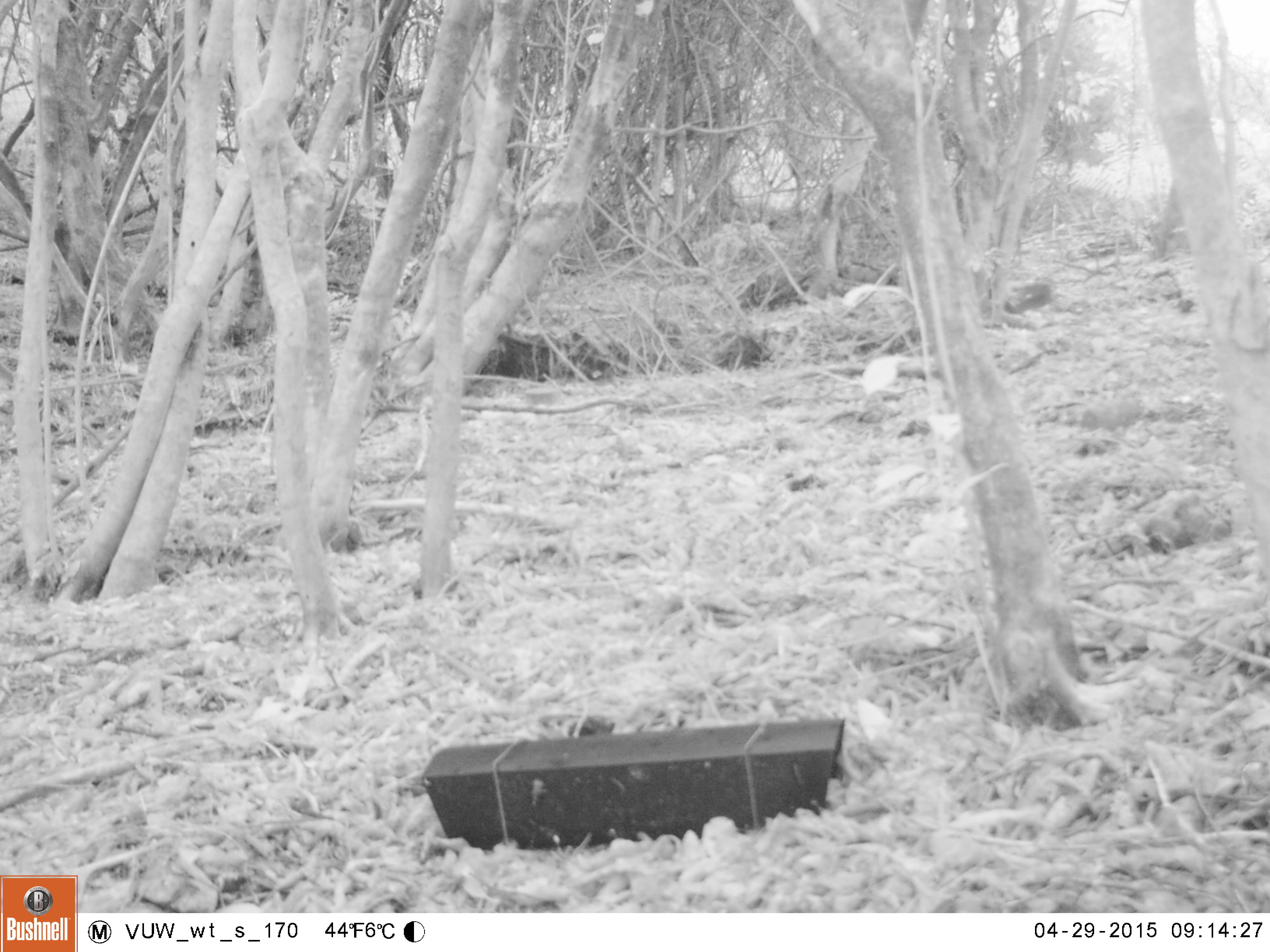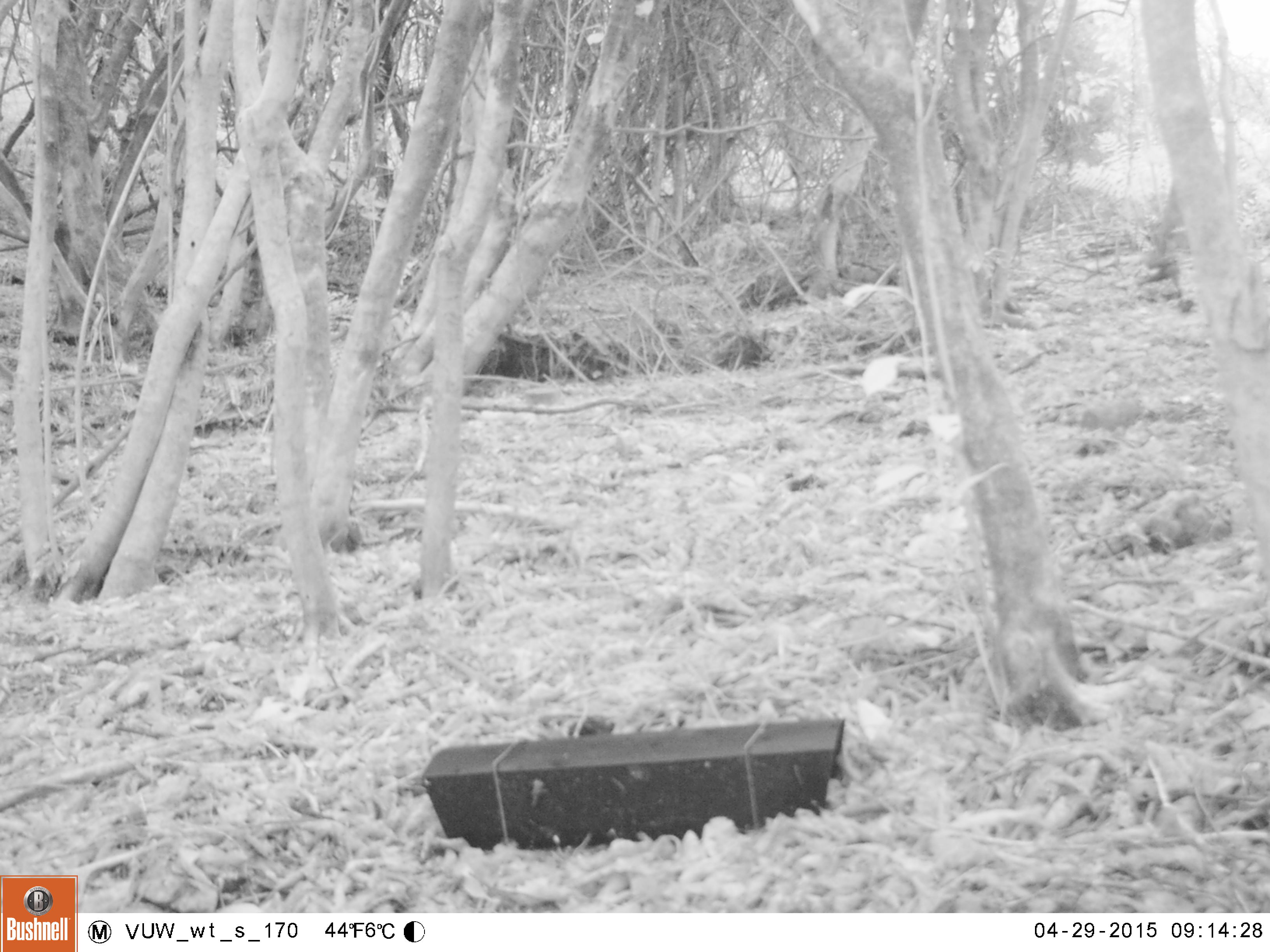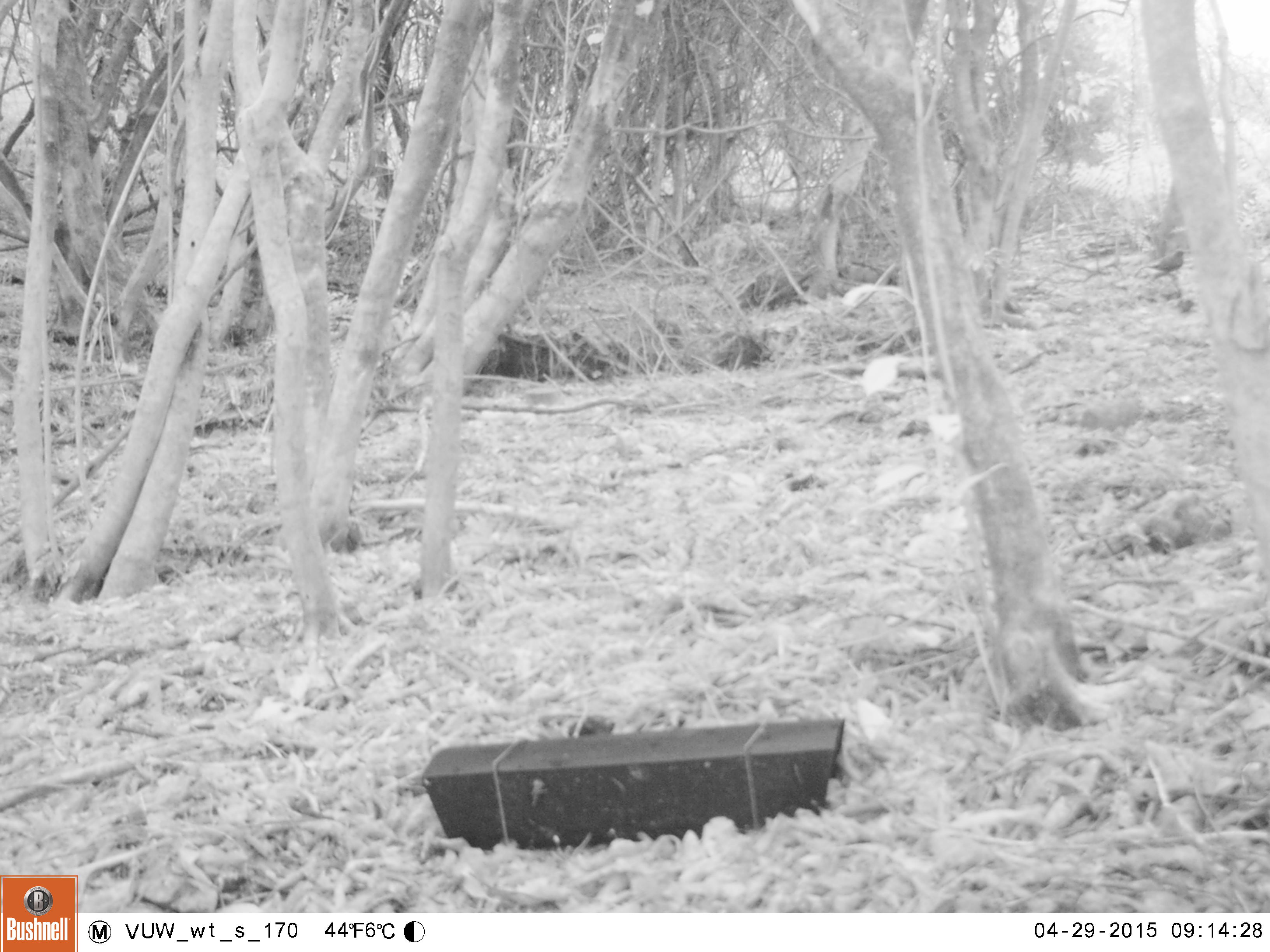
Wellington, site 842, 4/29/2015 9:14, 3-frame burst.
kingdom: Animalia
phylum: Chordata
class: Aves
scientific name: Aves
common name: bird